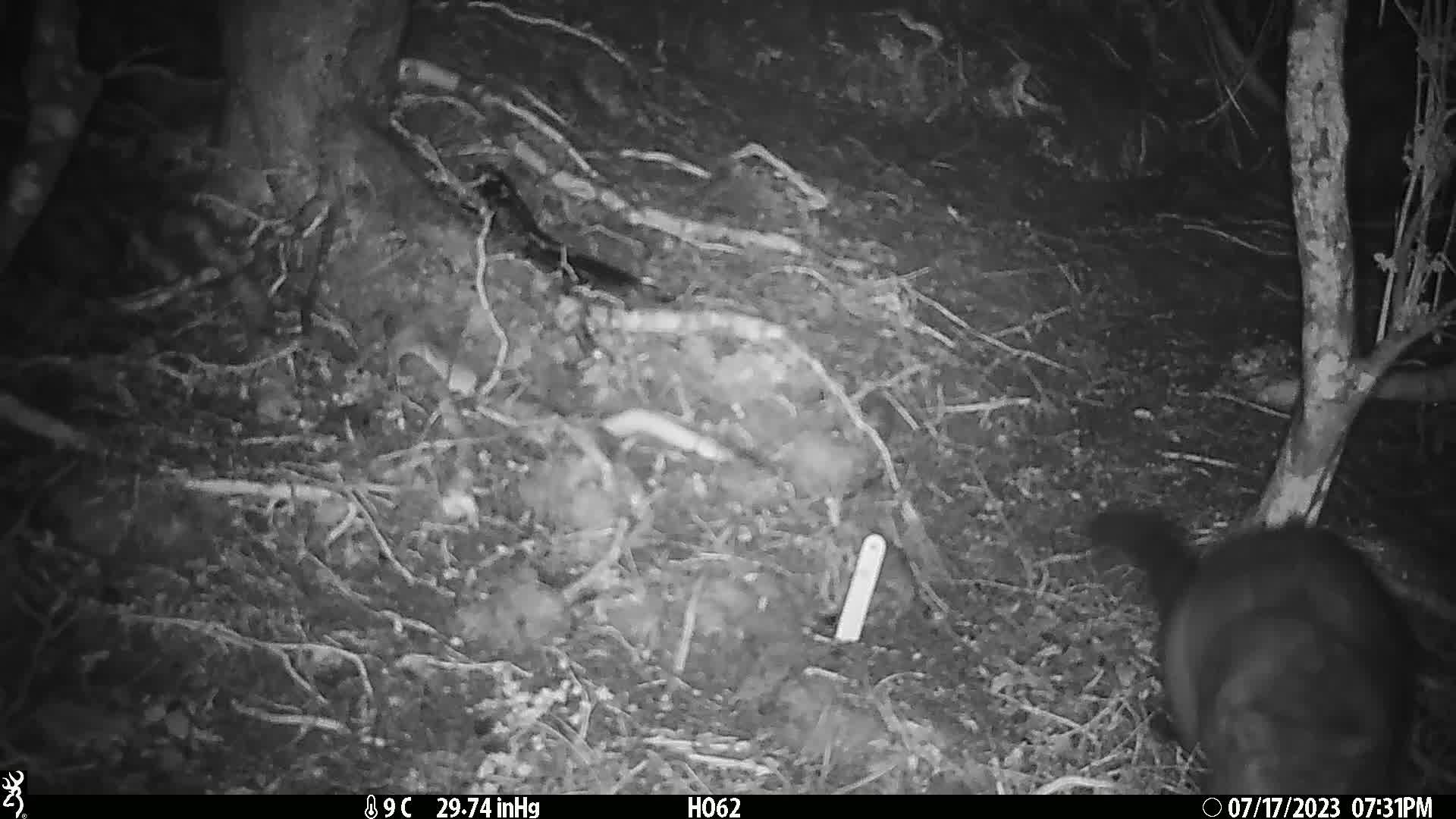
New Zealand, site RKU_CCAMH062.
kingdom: Animalia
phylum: Chordata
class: Mammalia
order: Diprotodontia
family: Phalangeridae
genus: Trichosurus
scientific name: Trichosurus vulpecula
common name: common brushtail possum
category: possum